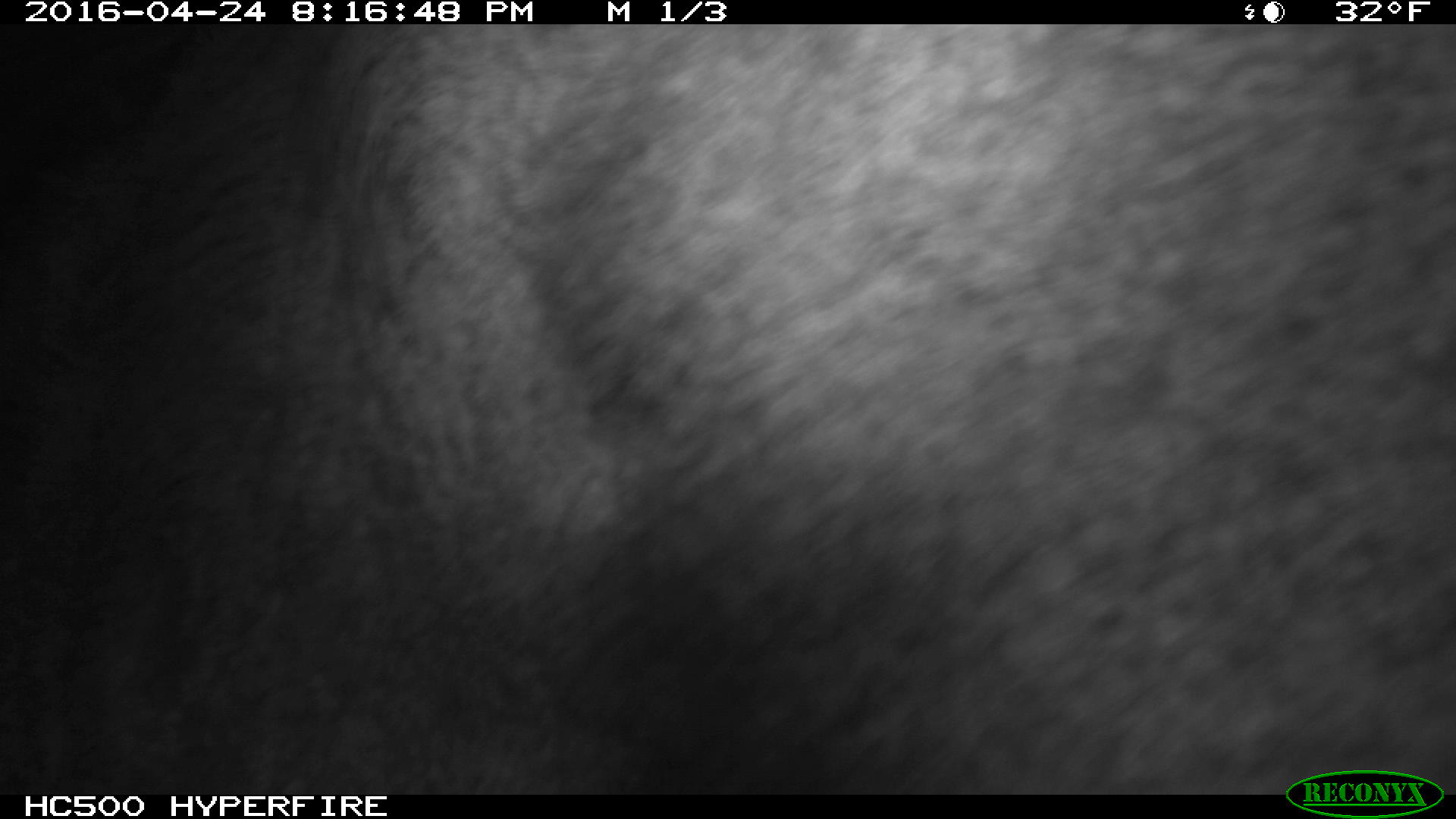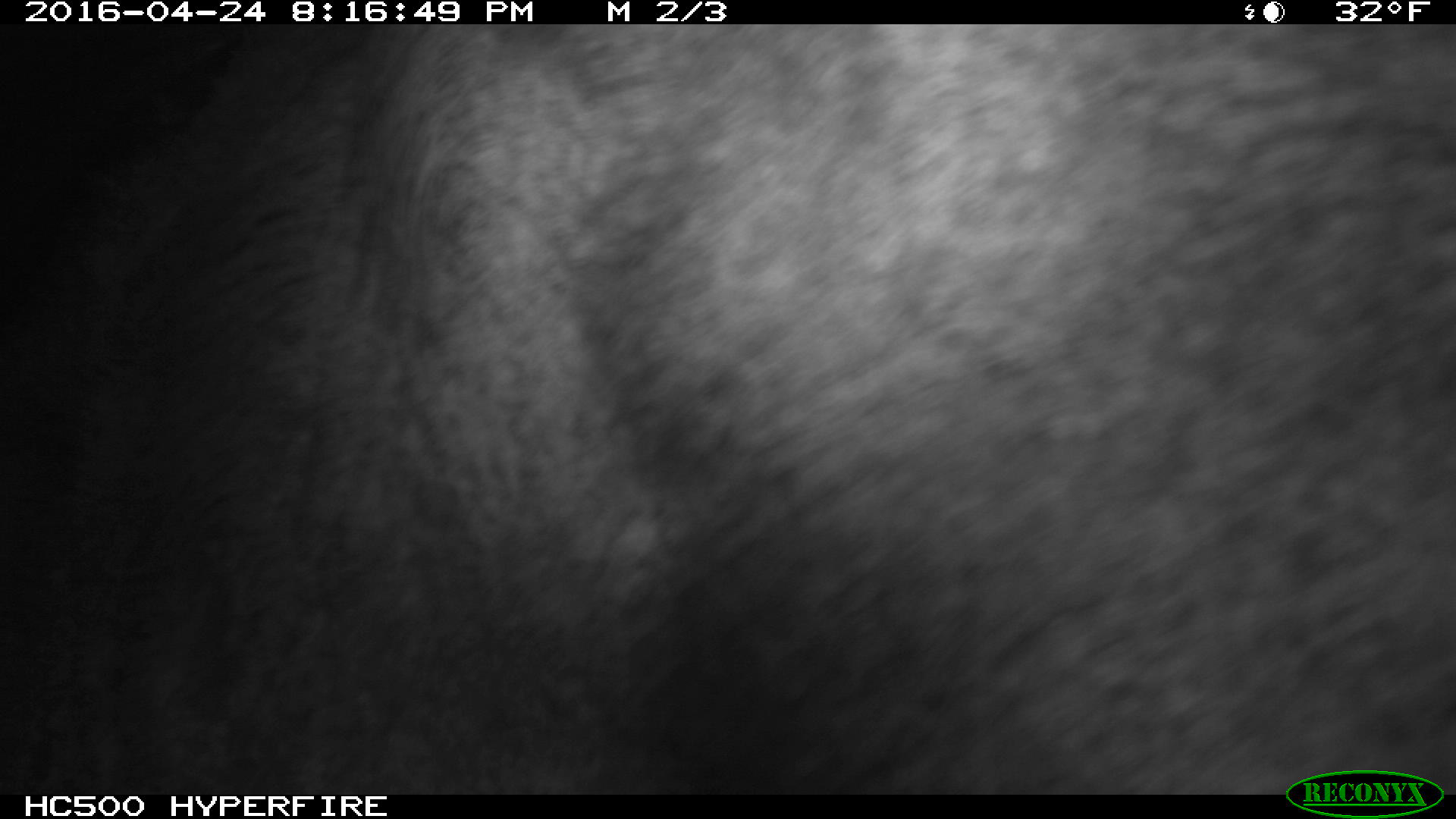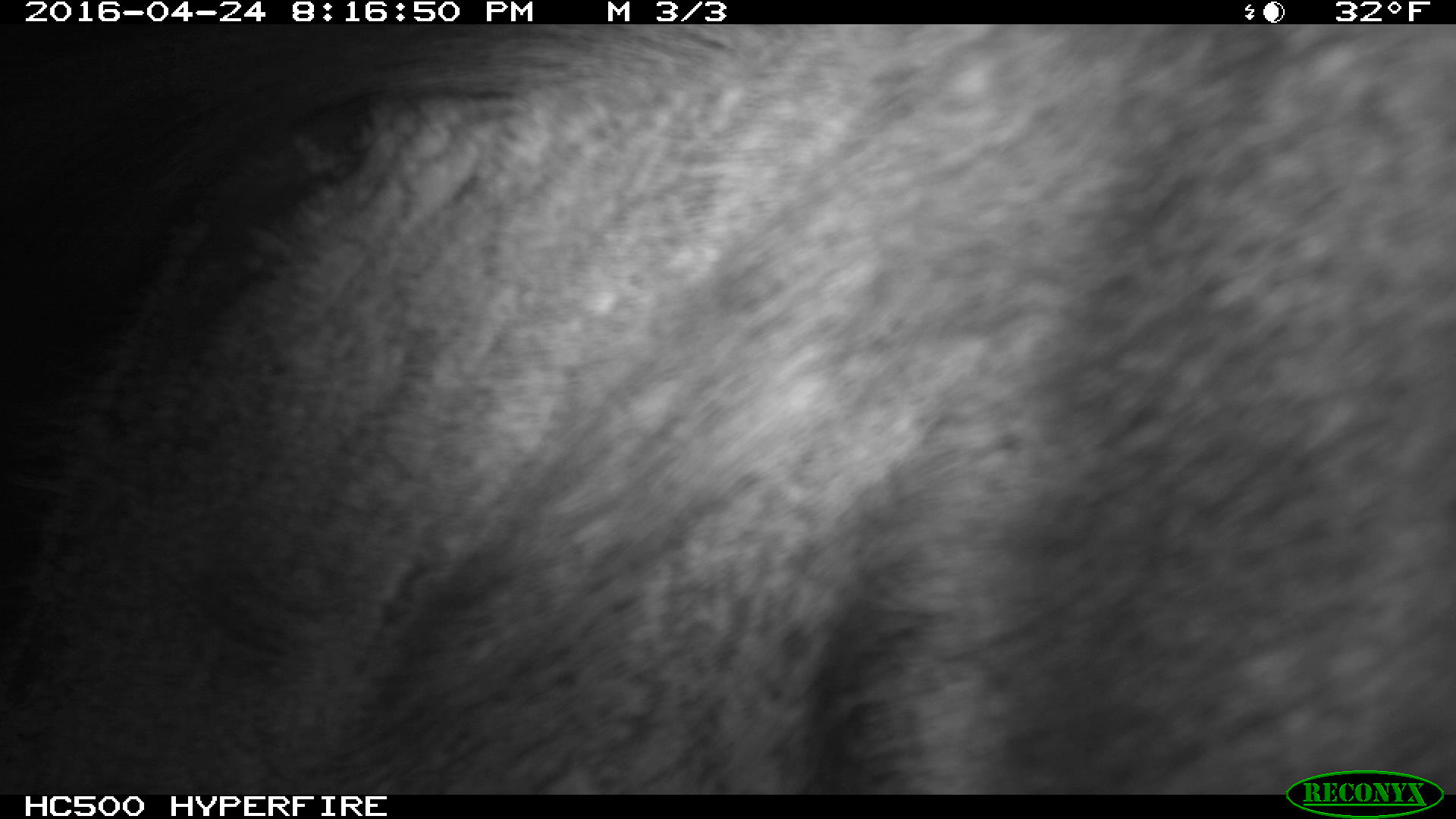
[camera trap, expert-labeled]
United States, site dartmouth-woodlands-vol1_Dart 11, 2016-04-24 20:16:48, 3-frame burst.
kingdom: Animalia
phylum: Chordata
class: Mammalia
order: Artiodactyla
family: Cervidae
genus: Alces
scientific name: Alces alces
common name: moose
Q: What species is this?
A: Moose (Alces alces).